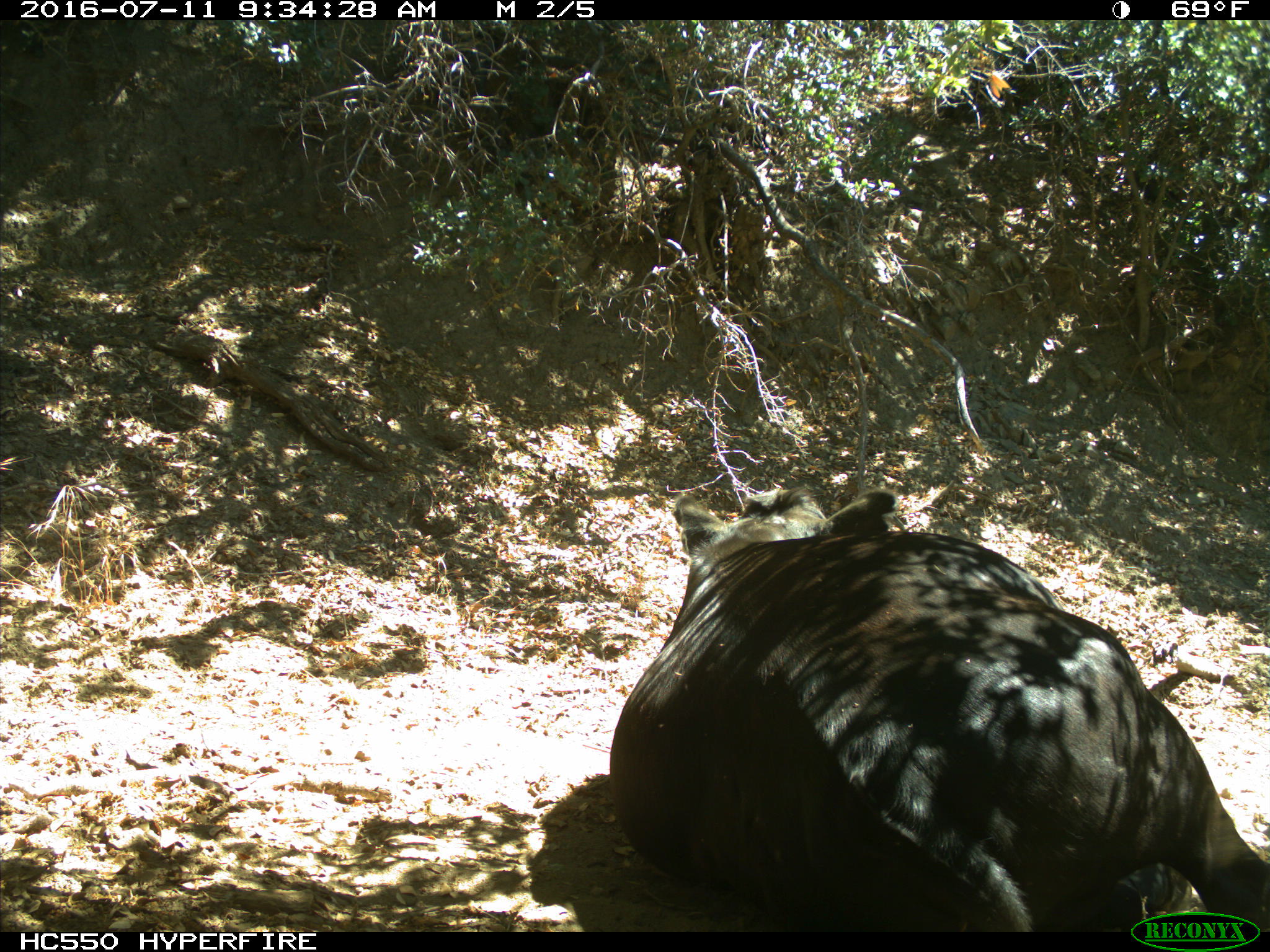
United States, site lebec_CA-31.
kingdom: Animalia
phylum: Chordata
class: Mammalia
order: Artiodactyla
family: Bovidae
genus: Bos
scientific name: Bos taurus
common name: domestic cow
Bos taurus (domestic cow).